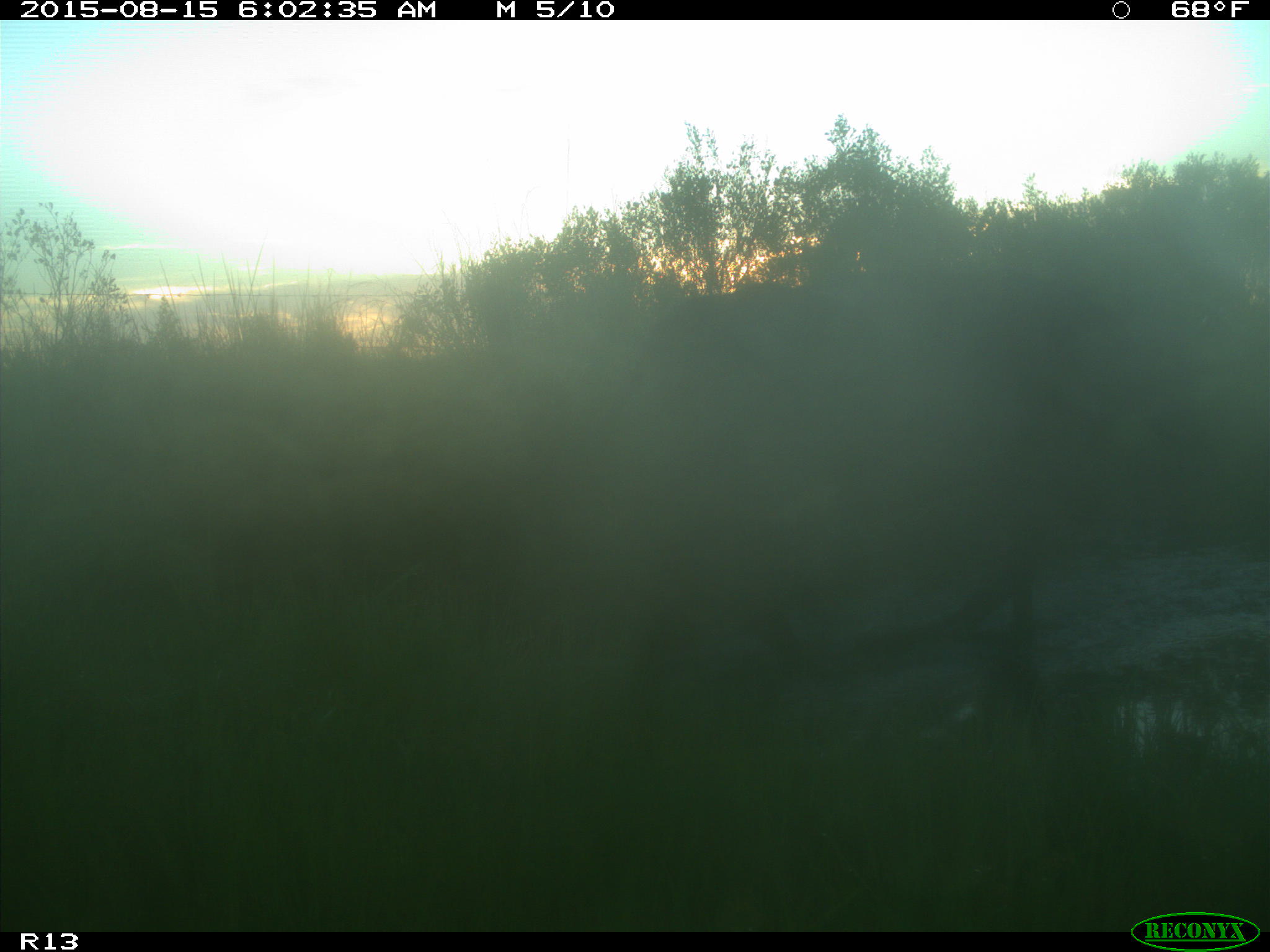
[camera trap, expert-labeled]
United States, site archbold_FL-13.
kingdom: Animalia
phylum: Chordata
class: Mammalia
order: Artiodactyla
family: Bovidae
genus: Bos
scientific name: Bos taurus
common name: domestic cow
Bos taurus (domestic cow).